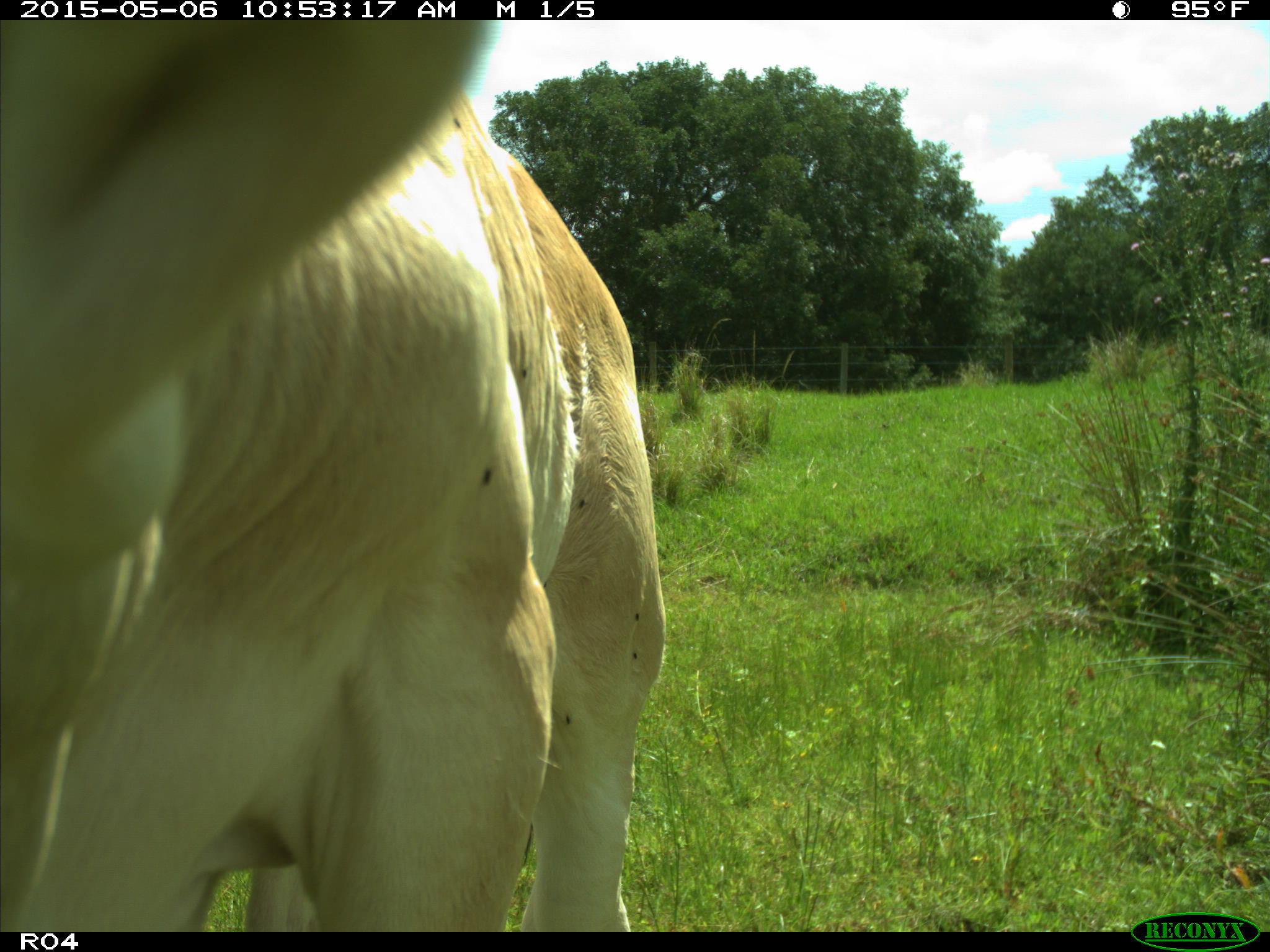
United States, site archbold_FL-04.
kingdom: Animalia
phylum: Chordata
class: Mammalia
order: Artiodactyla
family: Bovidae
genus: Bos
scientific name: Bos taurus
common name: domestic cow